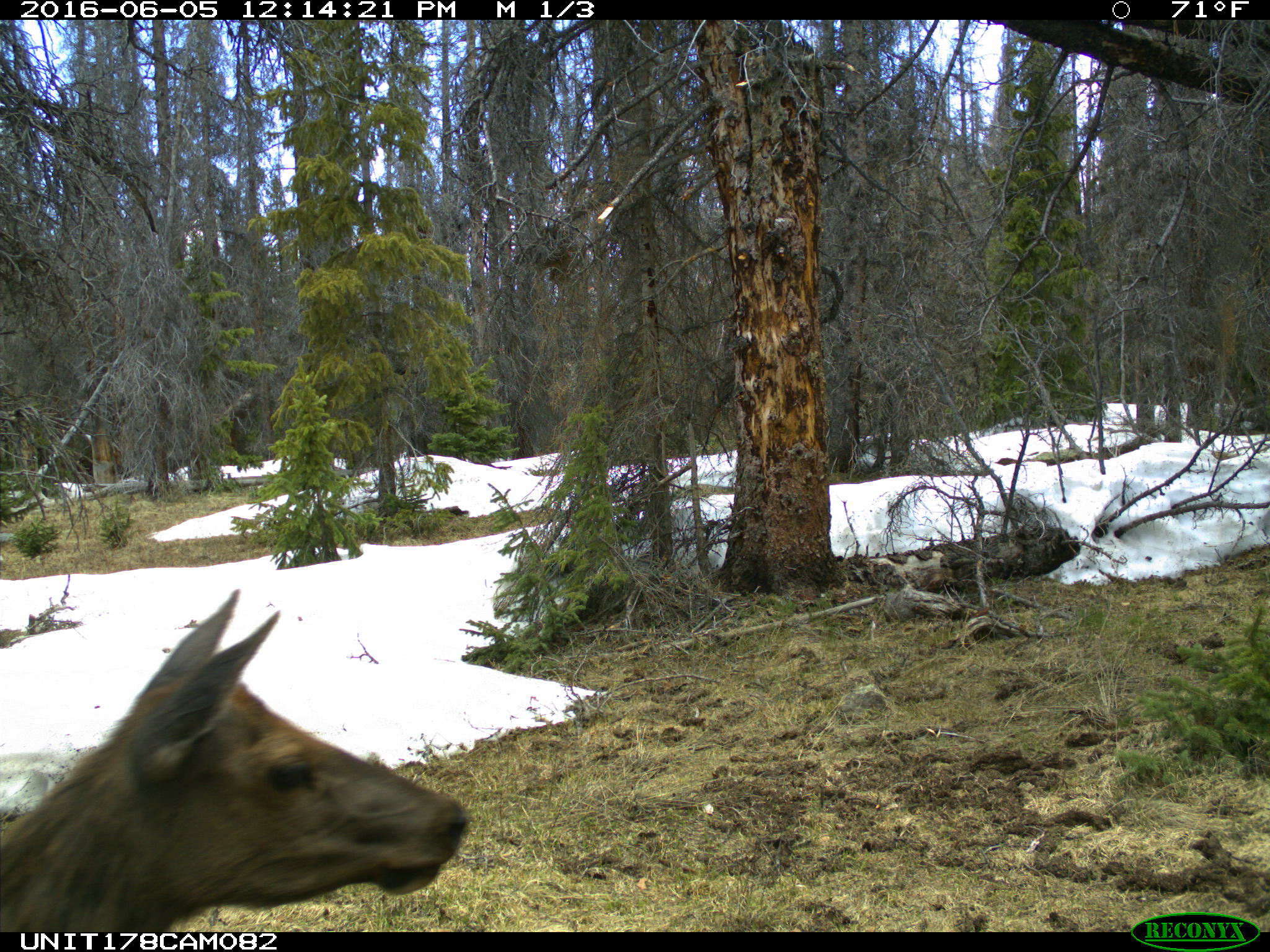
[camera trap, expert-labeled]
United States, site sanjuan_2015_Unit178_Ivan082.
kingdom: Animalia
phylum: Chordata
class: Mammalia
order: Artiodactyla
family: Cervidae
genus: Cervus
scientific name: Cervus elaphus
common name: red deer